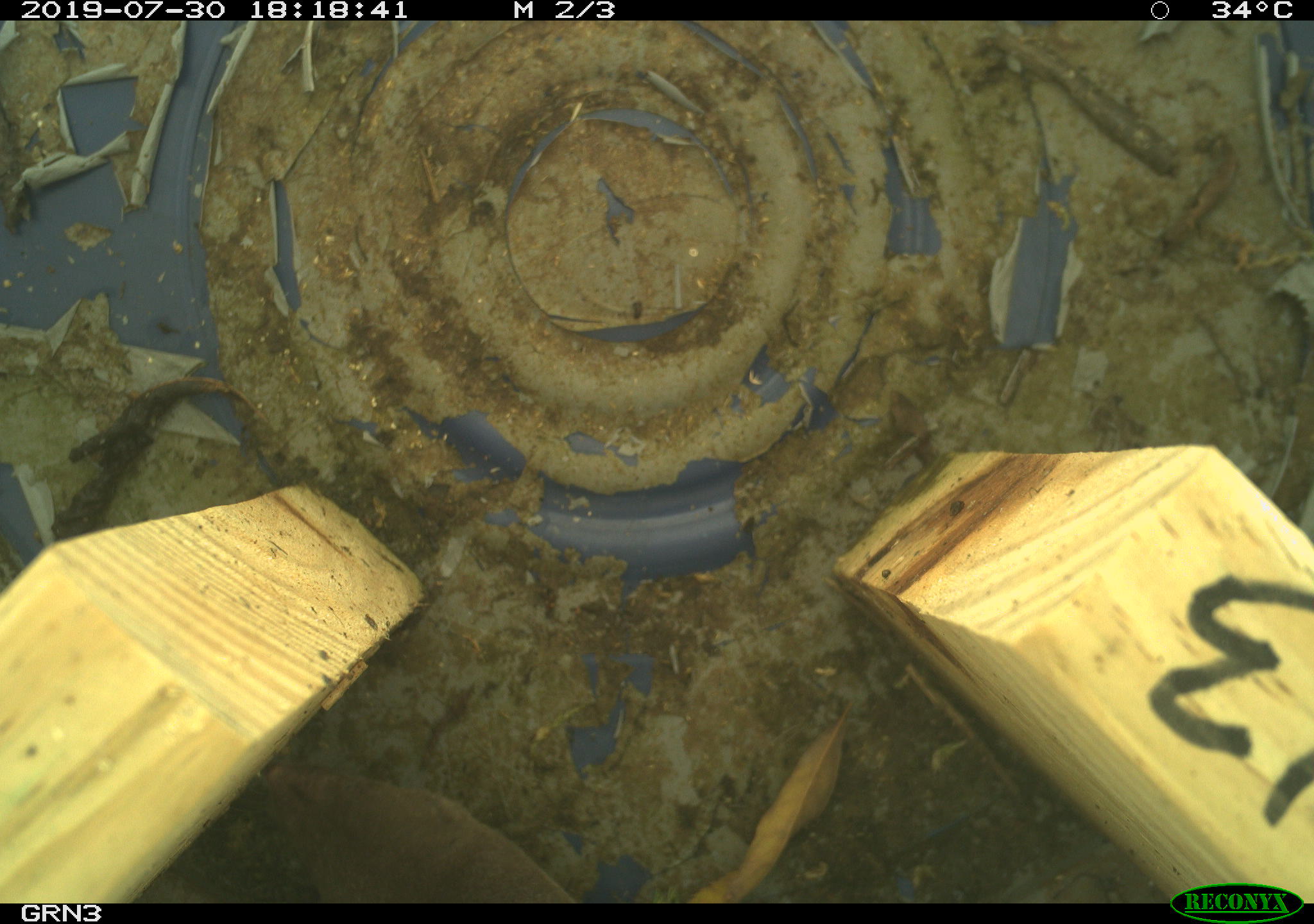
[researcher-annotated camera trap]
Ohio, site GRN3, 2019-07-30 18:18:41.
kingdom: Animalia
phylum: Chordata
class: Mammalia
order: Rodentia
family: Cricetidae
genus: Microtus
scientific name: Microtus pennsylvanicus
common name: meadow vole